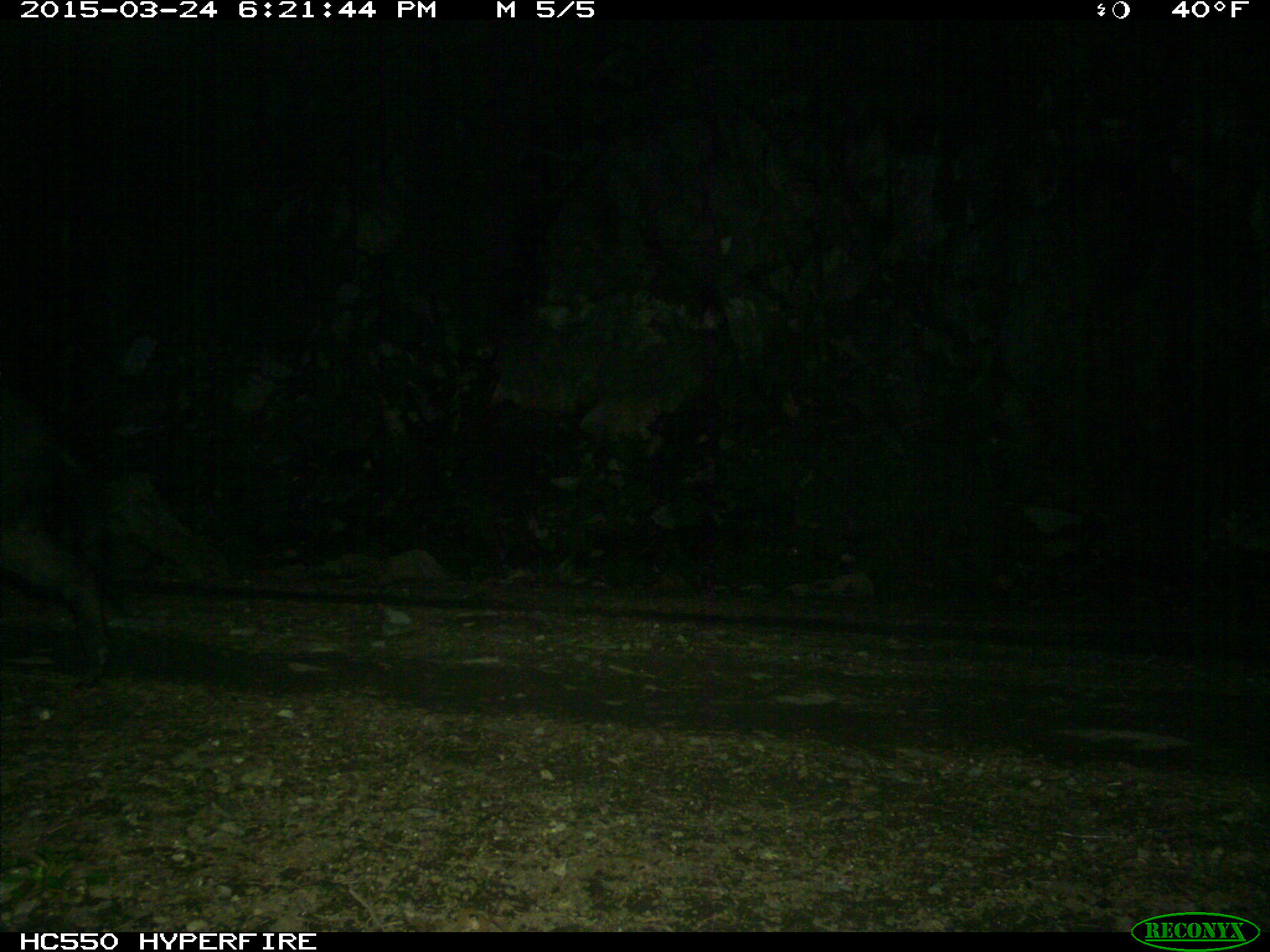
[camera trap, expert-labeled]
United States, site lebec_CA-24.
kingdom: Animalia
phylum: Chordata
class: Mammalia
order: Artiodactyla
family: Suidae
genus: Sus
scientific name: Sus scrofa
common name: wild boar